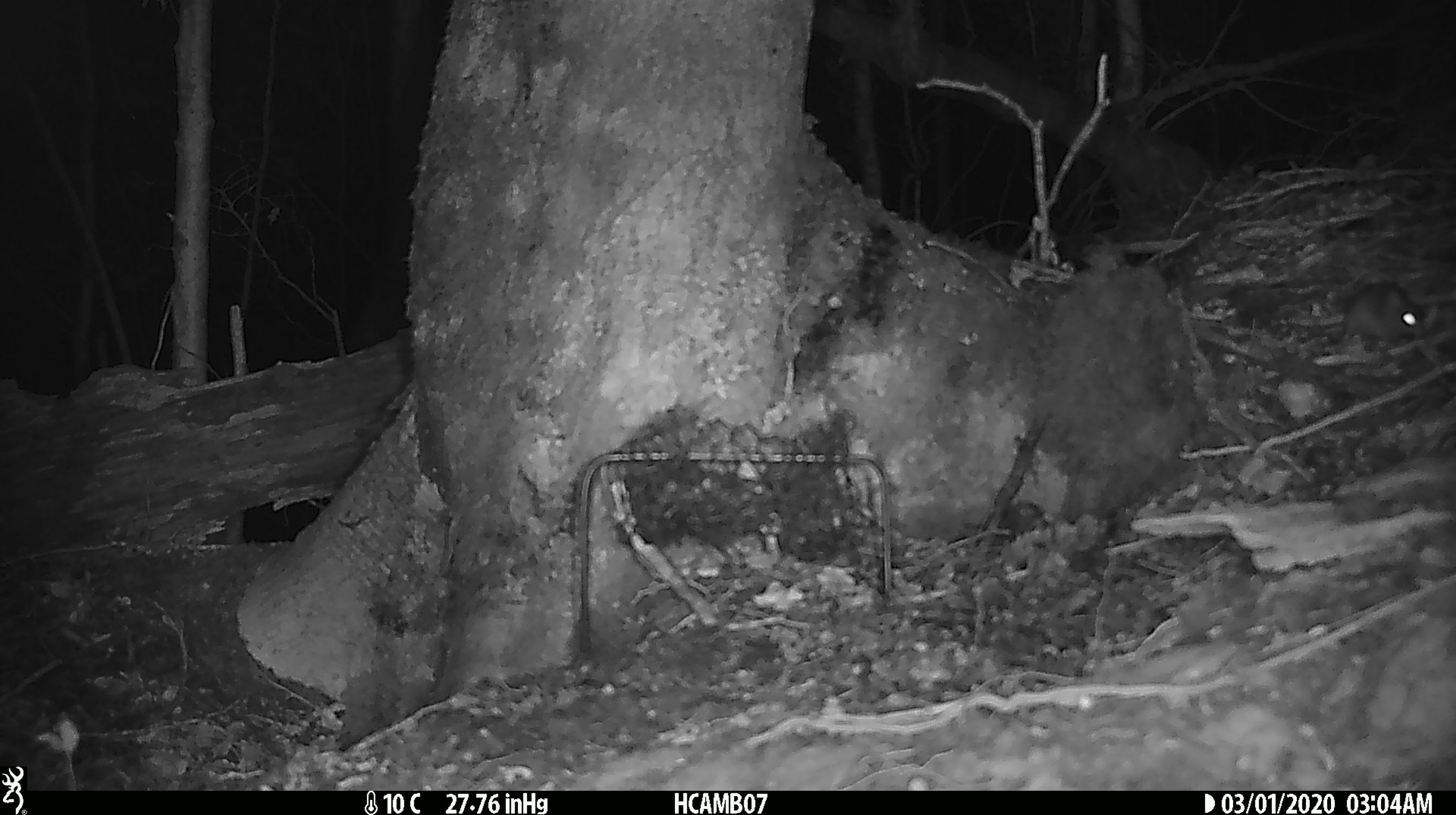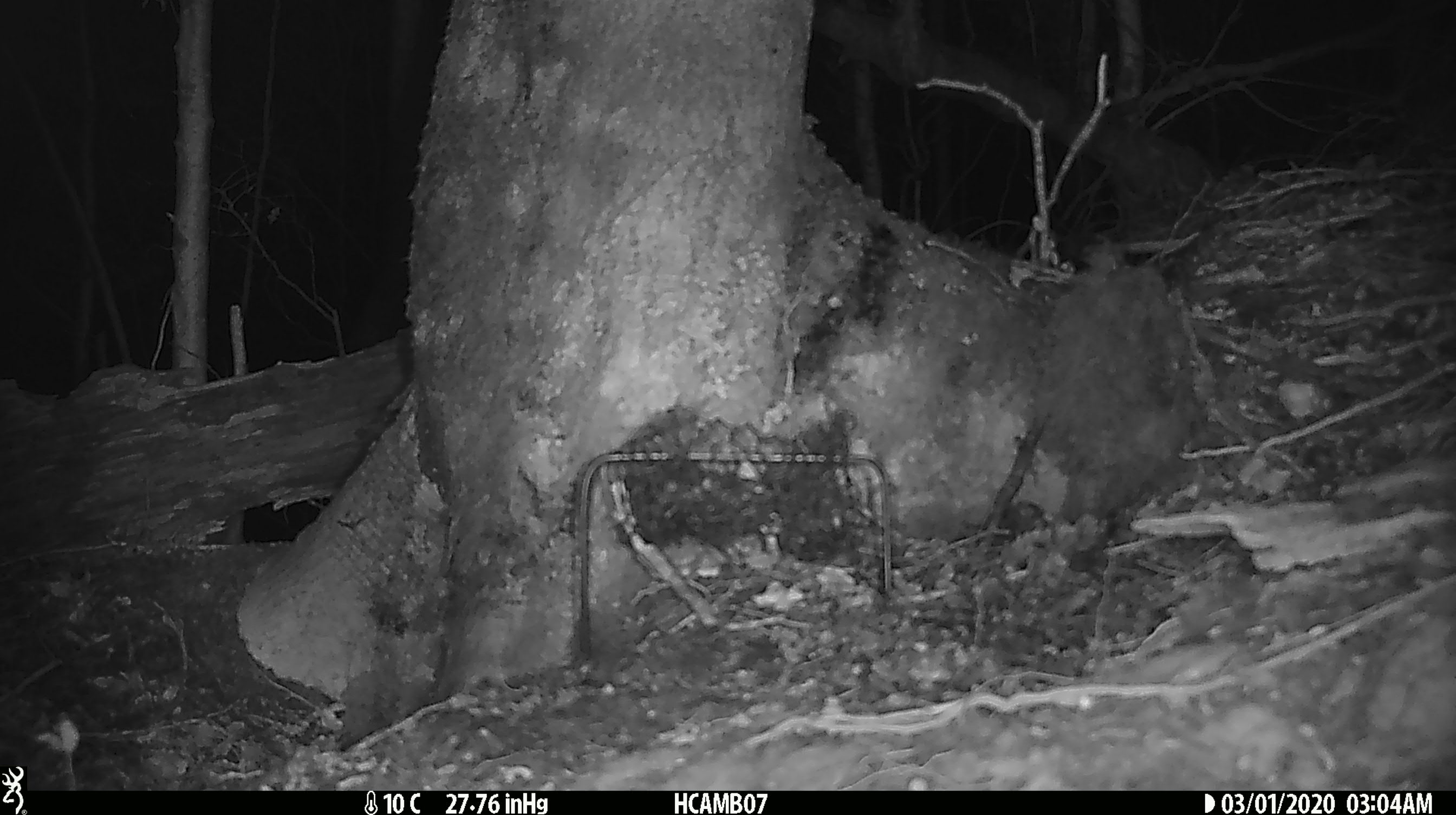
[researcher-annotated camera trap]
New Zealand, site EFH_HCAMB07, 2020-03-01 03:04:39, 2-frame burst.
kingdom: Animalia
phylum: Chordata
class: Mammalia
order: Rodentia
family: Muridae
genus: Mus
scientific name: Mus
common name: mouse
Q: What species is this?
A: Mouse (Mus).